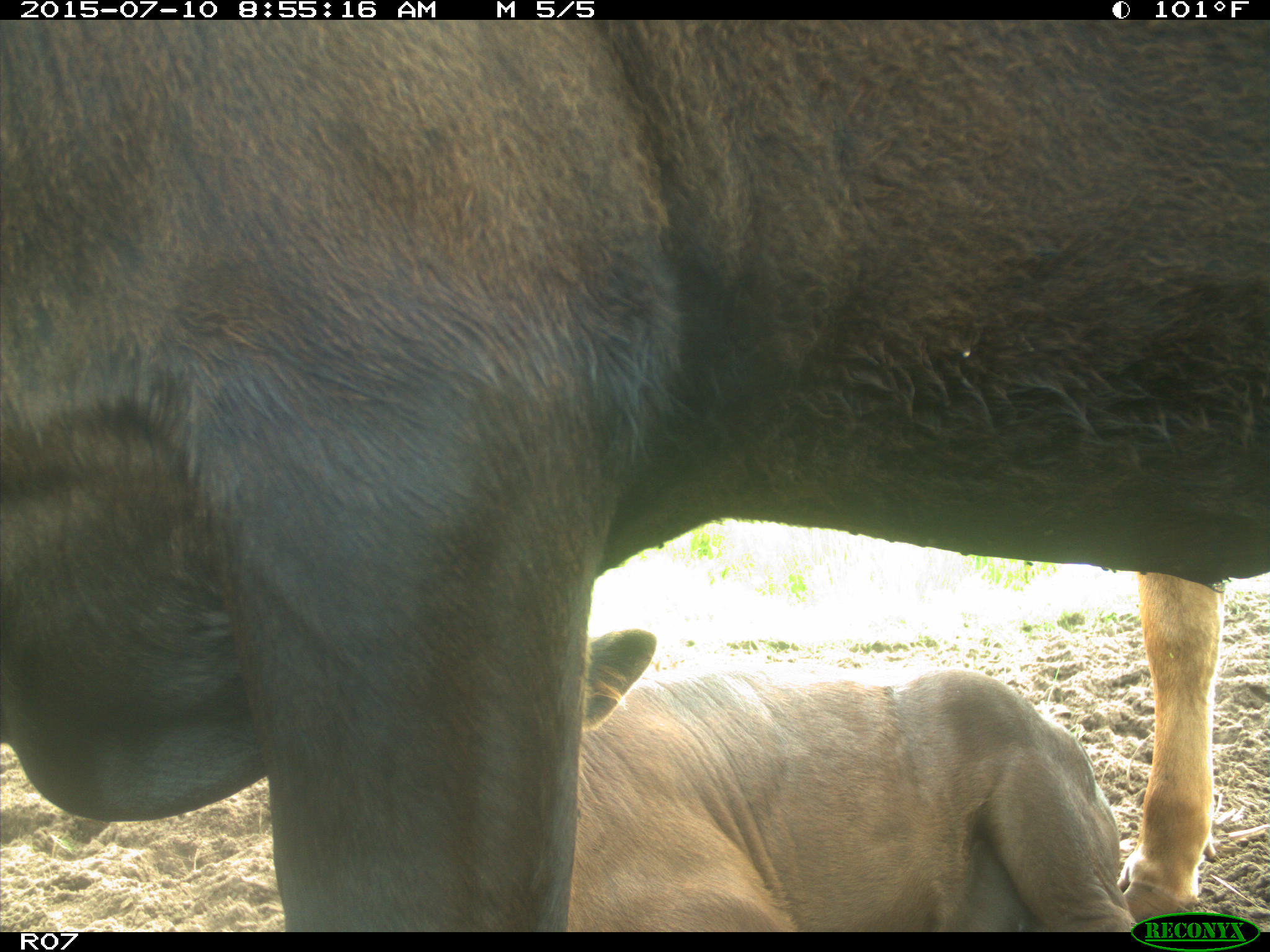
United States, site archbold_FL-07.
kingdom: Animalia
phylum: Chordata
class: Mammalia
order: Artiodactyla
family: Bovidae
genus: Bos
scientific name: Bos taurus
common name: domestic cow